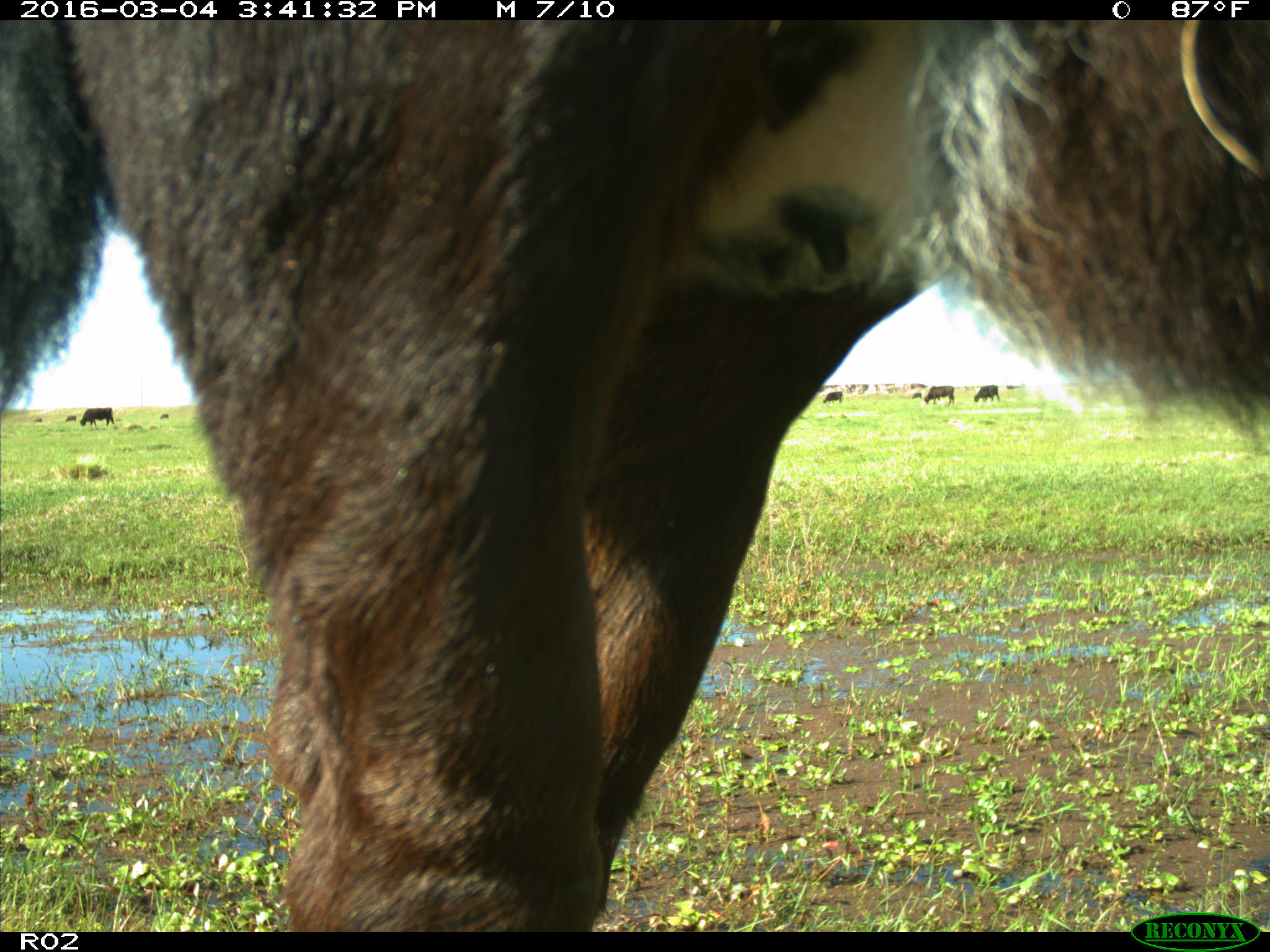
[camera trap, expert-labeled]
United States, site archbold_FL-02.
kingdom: Animalia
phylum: Chordata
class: Mammalia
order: Artiodactyla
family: Bovidae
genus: Bos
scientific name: Bos taurus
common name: domestic cow